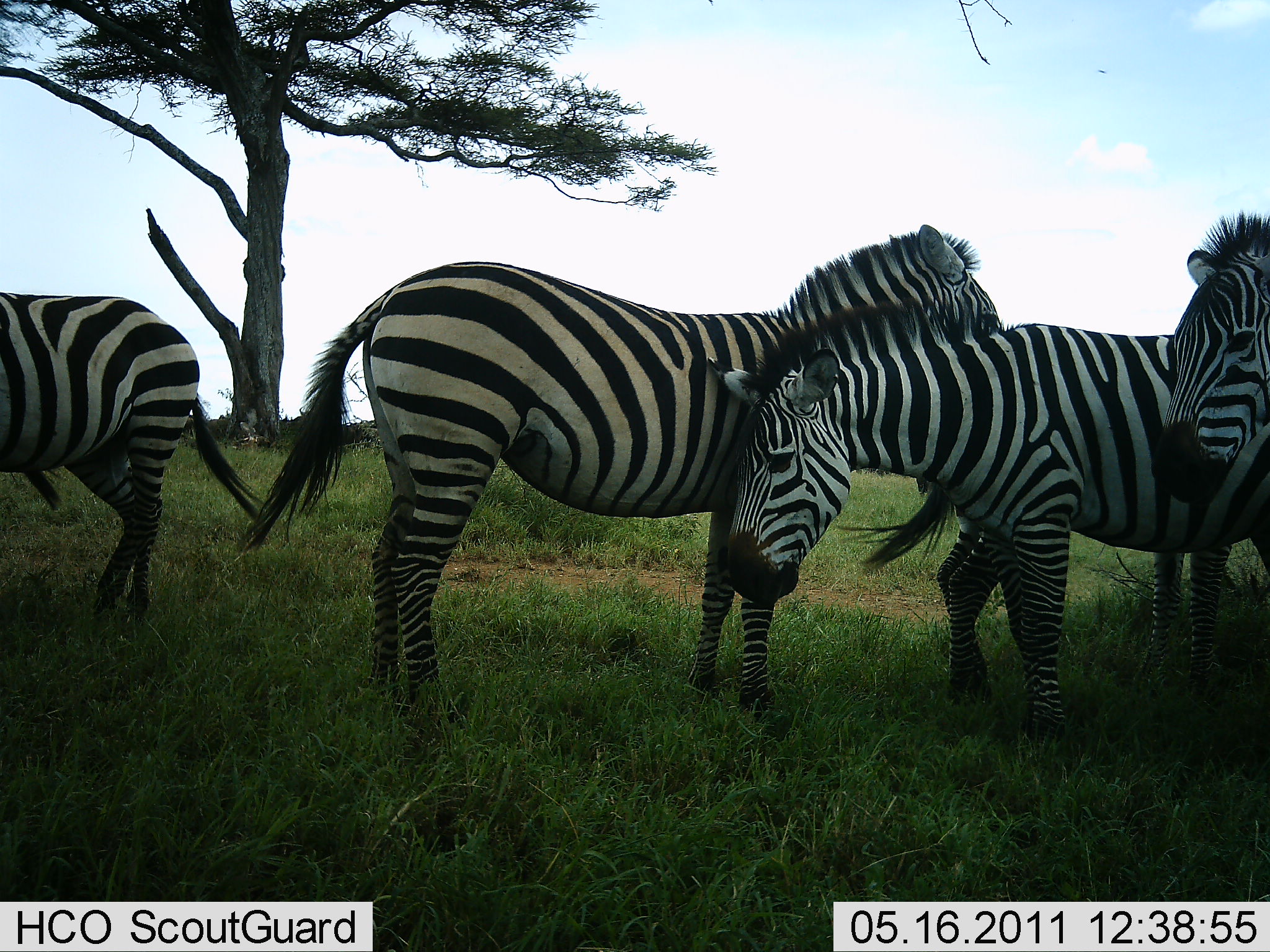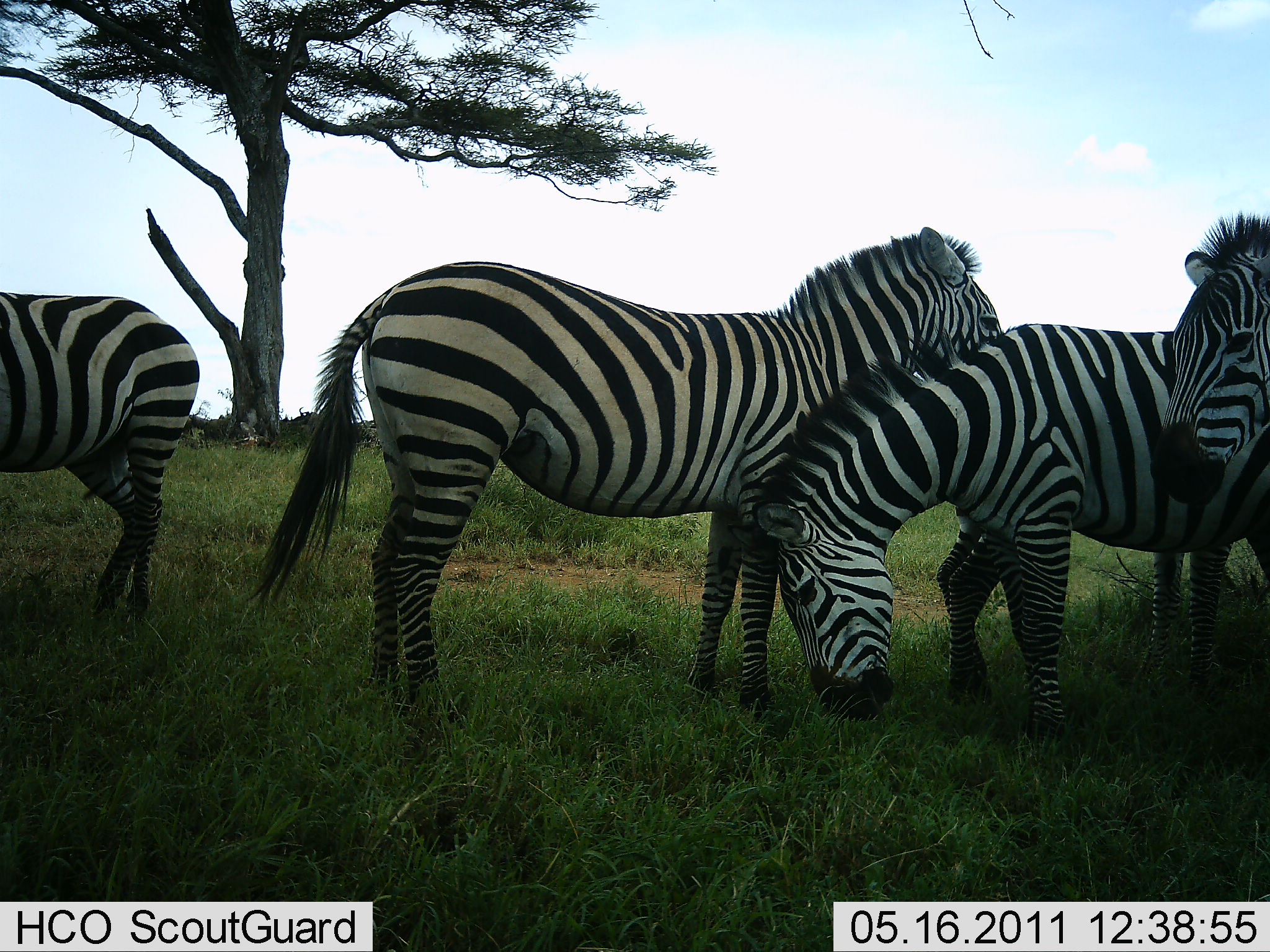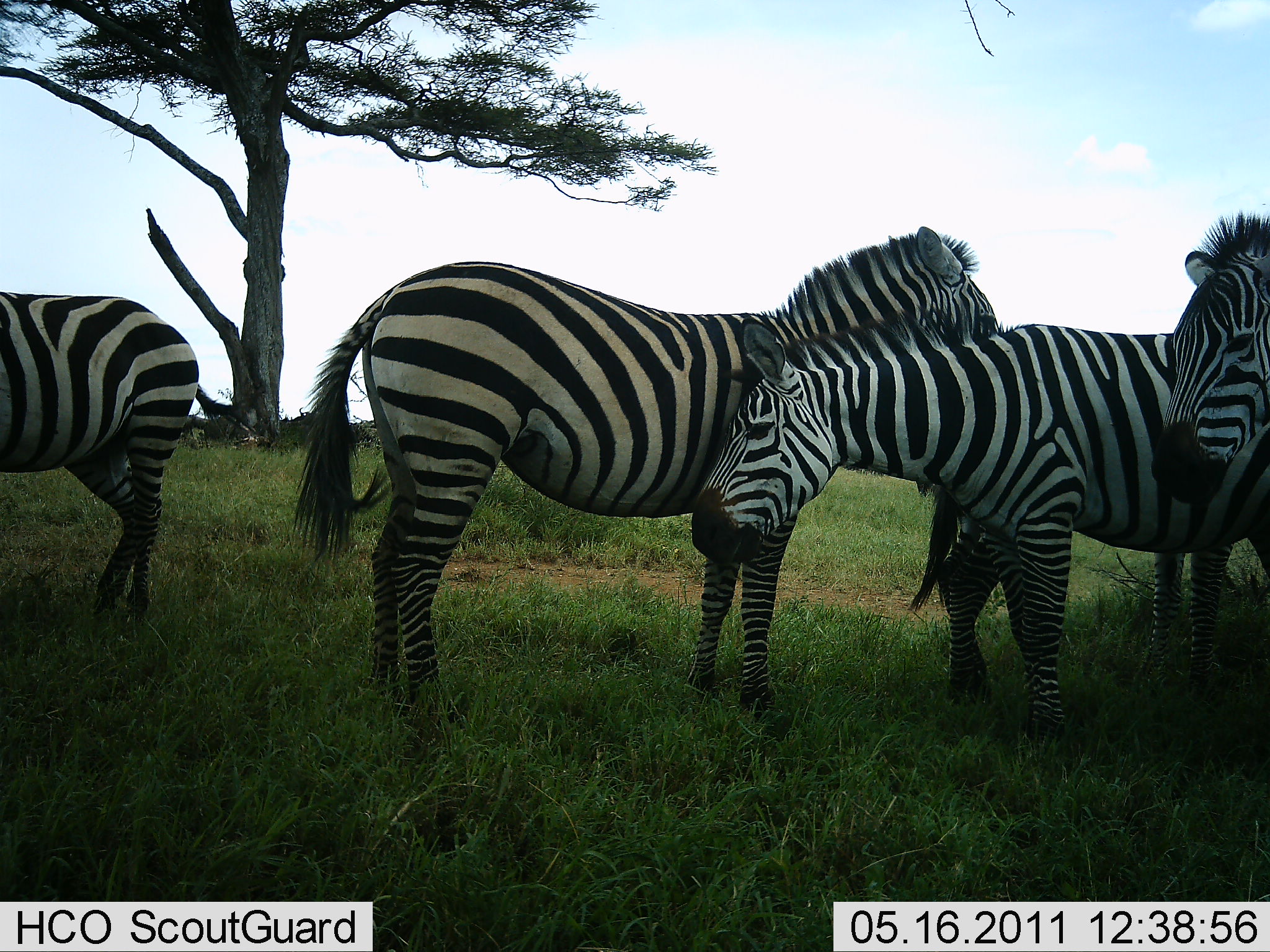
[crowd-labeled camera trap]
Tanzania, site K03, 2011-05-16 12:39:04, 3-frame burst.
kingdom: Animalia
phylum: Chordata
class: Mammalia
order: Perissodactyla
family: Equidae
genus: Equus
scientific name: Equus quagga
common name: plains zebra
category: zebra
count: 4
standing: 100%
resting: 0%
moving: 8%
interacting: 8%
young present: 0%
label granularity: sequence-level